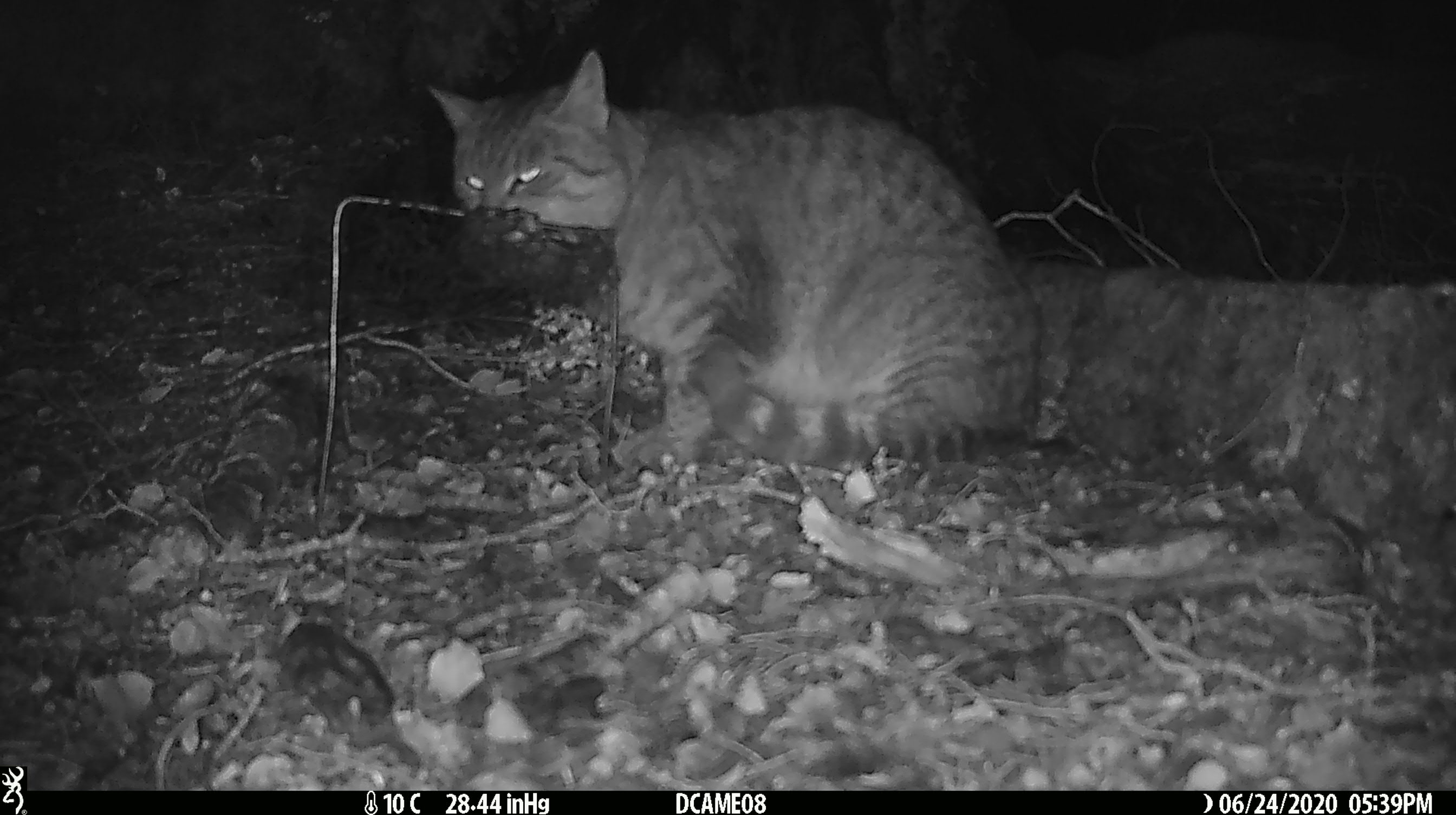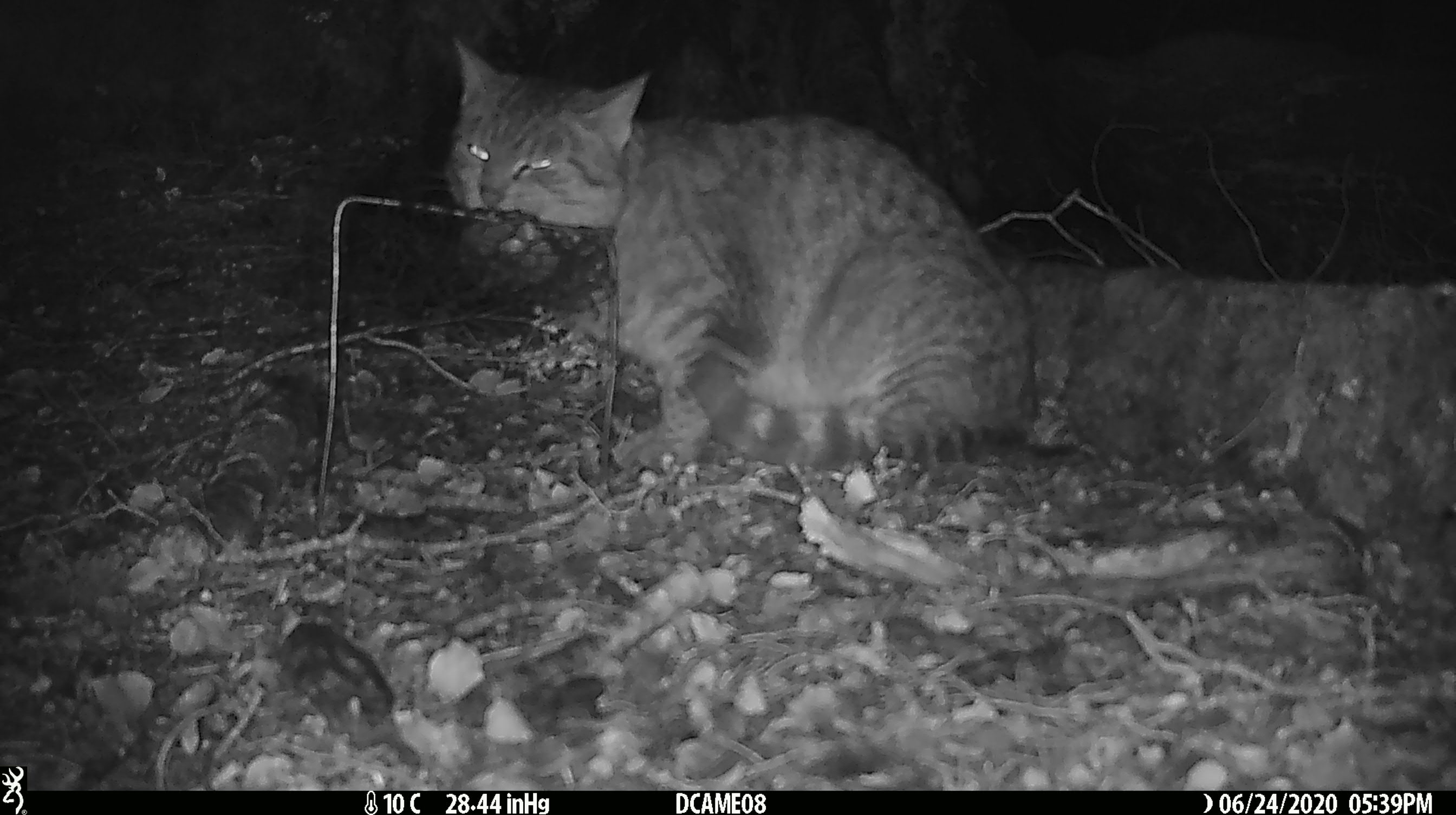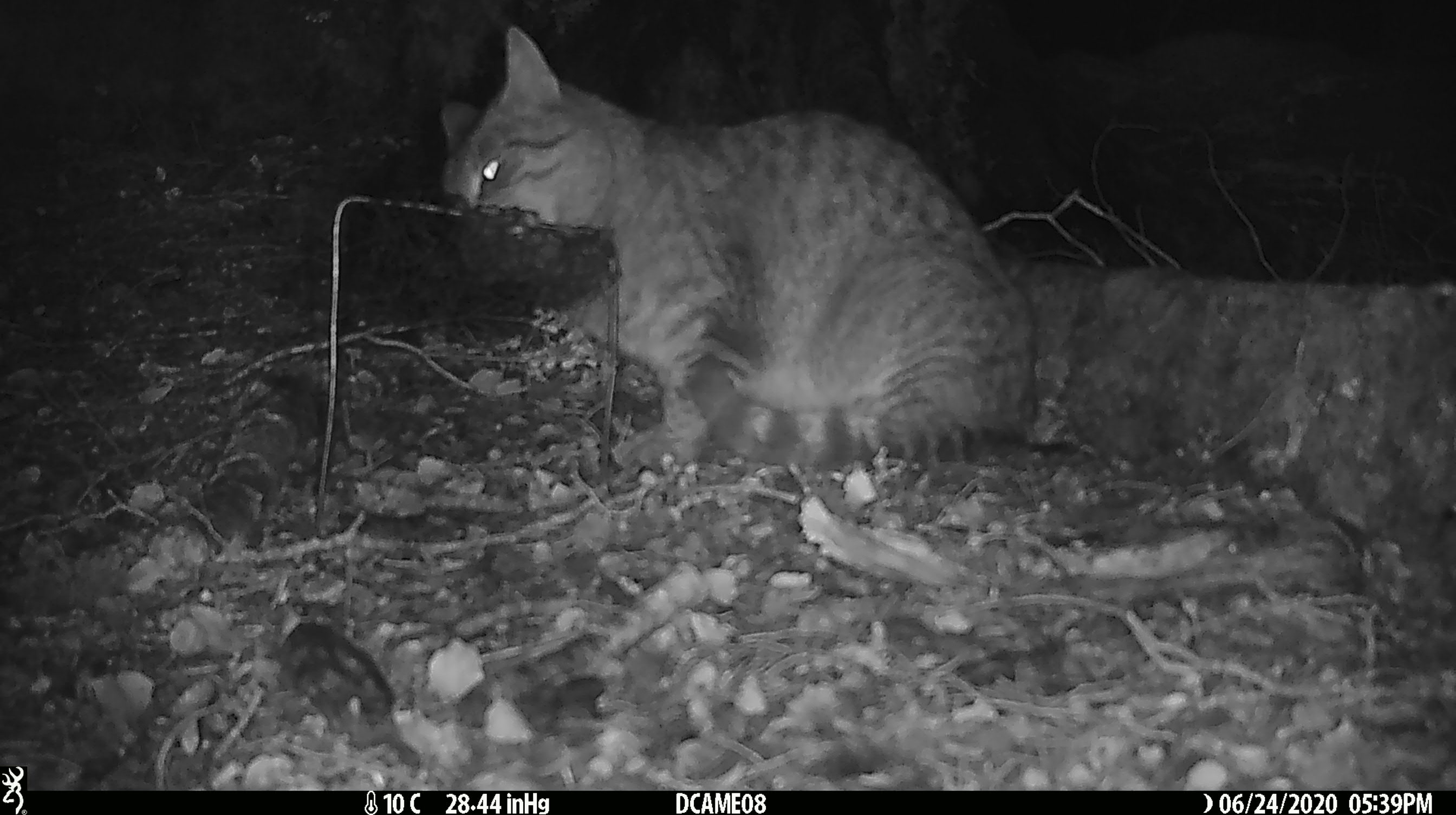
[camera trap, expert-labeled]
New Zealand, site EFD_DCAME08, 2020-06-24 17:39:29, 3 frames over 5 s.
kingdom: Animalia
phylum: Chordata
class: Mammalia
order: Carnivora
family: Felidae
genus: Felis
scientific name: Felis catus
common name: domestic cat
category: cat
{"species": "cat (domestic cat) (Felis catus)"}